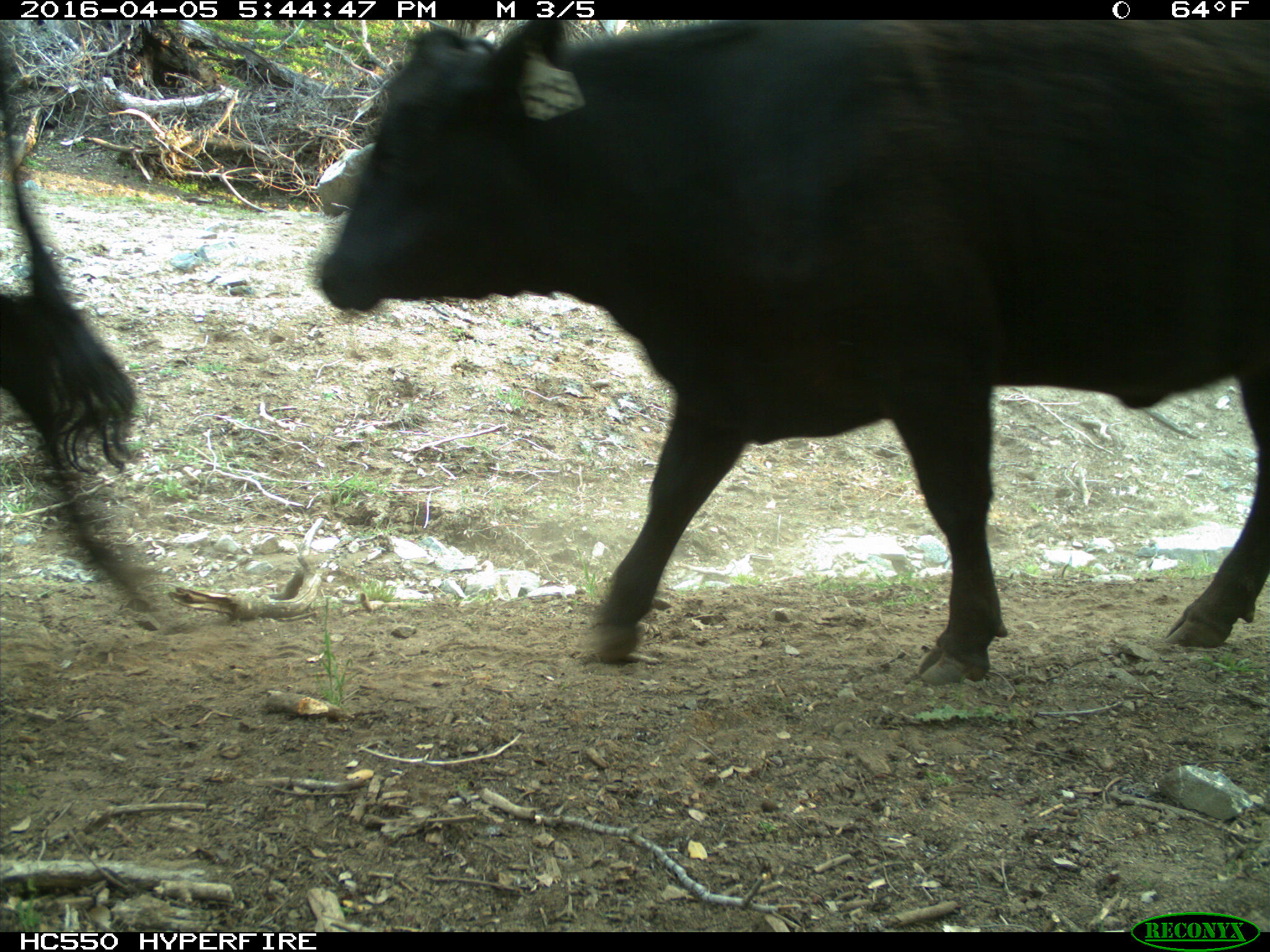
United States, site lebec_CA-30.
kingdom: Animalia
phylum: Chordata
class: Mammalia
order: Artiodactyla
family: Bovidae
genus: Bos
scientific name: Bos taurus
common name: domestic cow